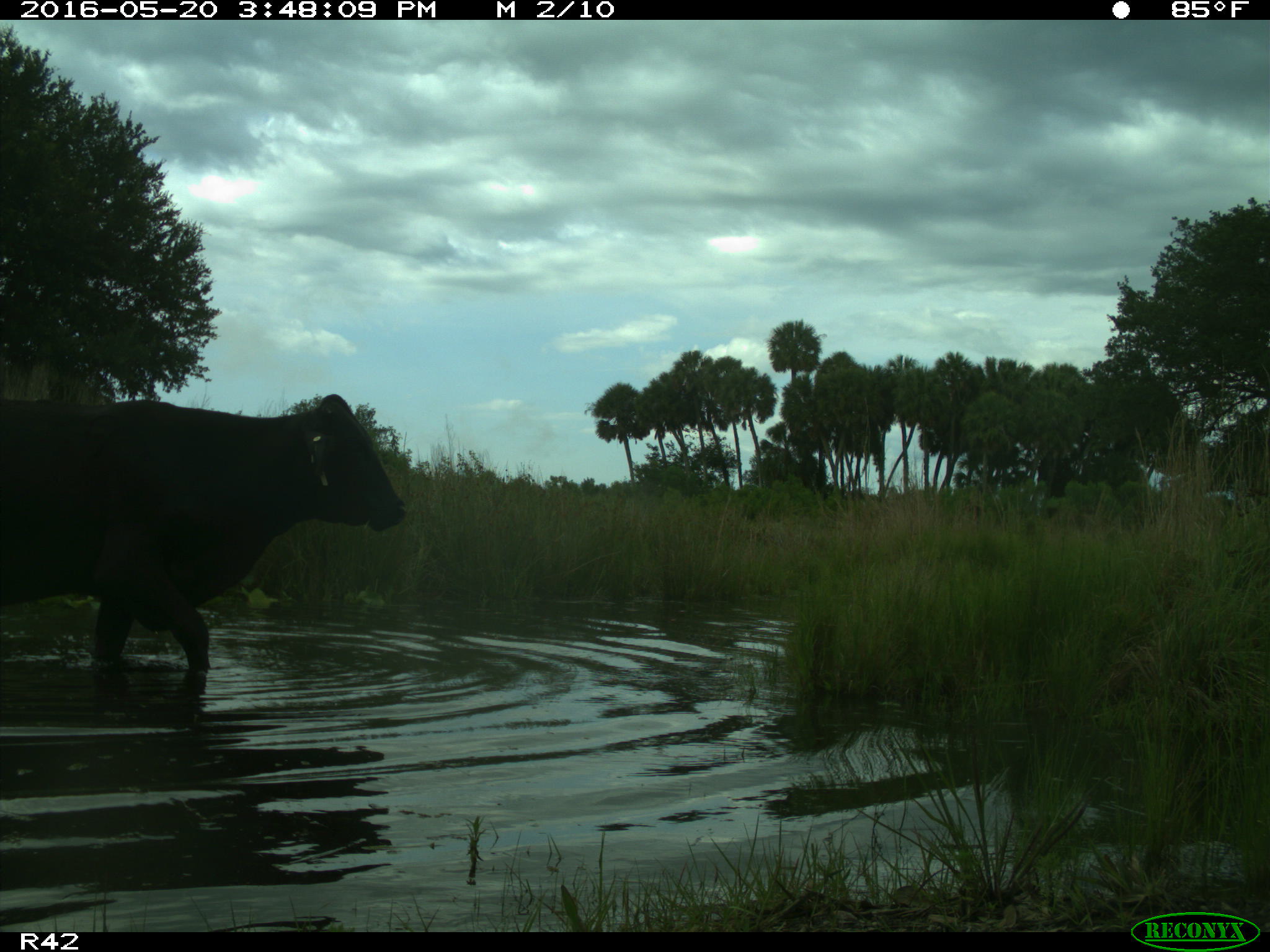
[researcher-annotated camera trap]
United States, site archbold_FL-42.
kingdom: Animalia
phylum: Chordata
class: Mammalia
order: Artiodactyla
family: Bovidae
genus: Bos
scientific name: Bos taurus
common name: domestic cow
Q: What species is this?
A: Bos taurus (domestic cow).